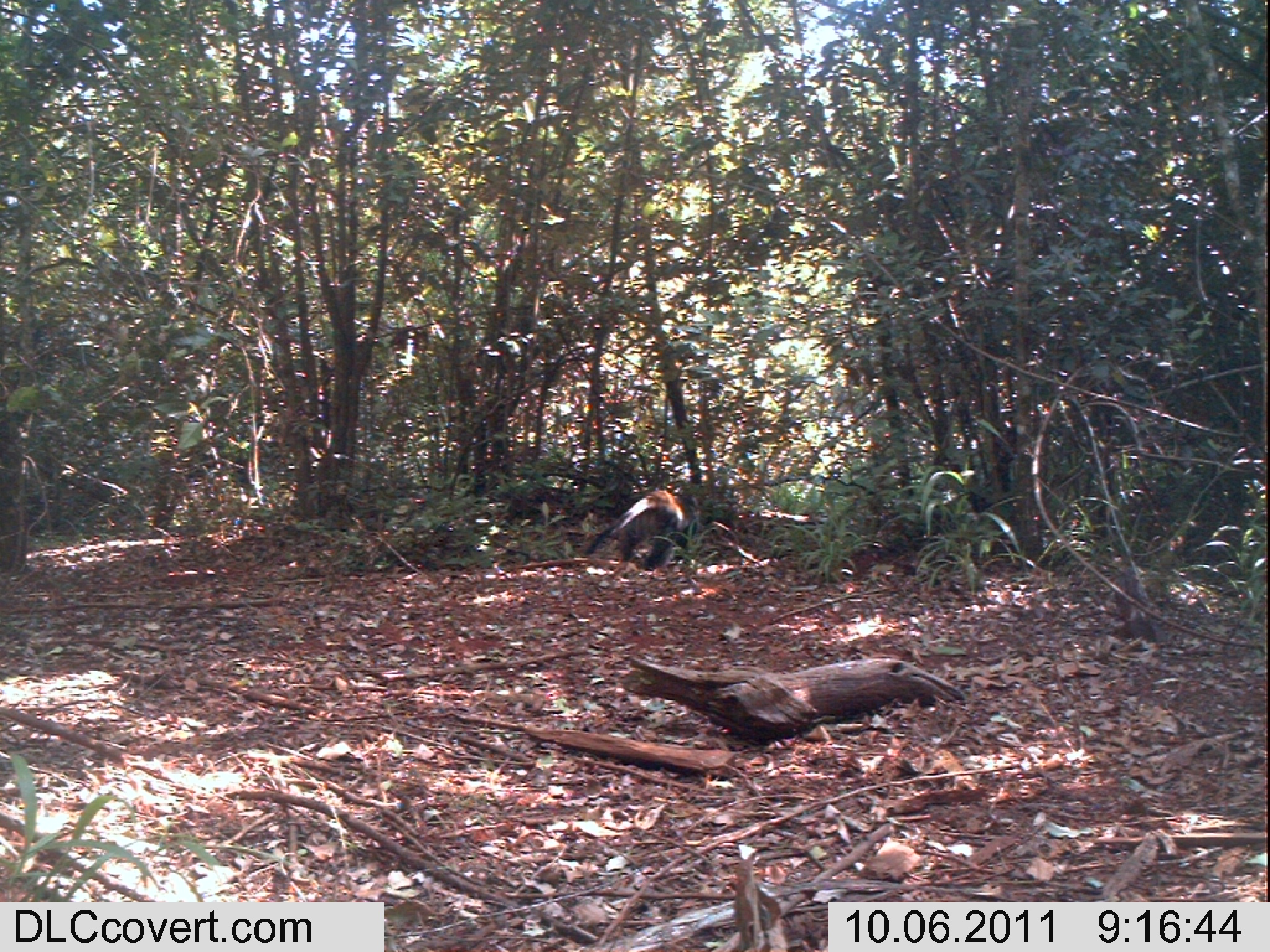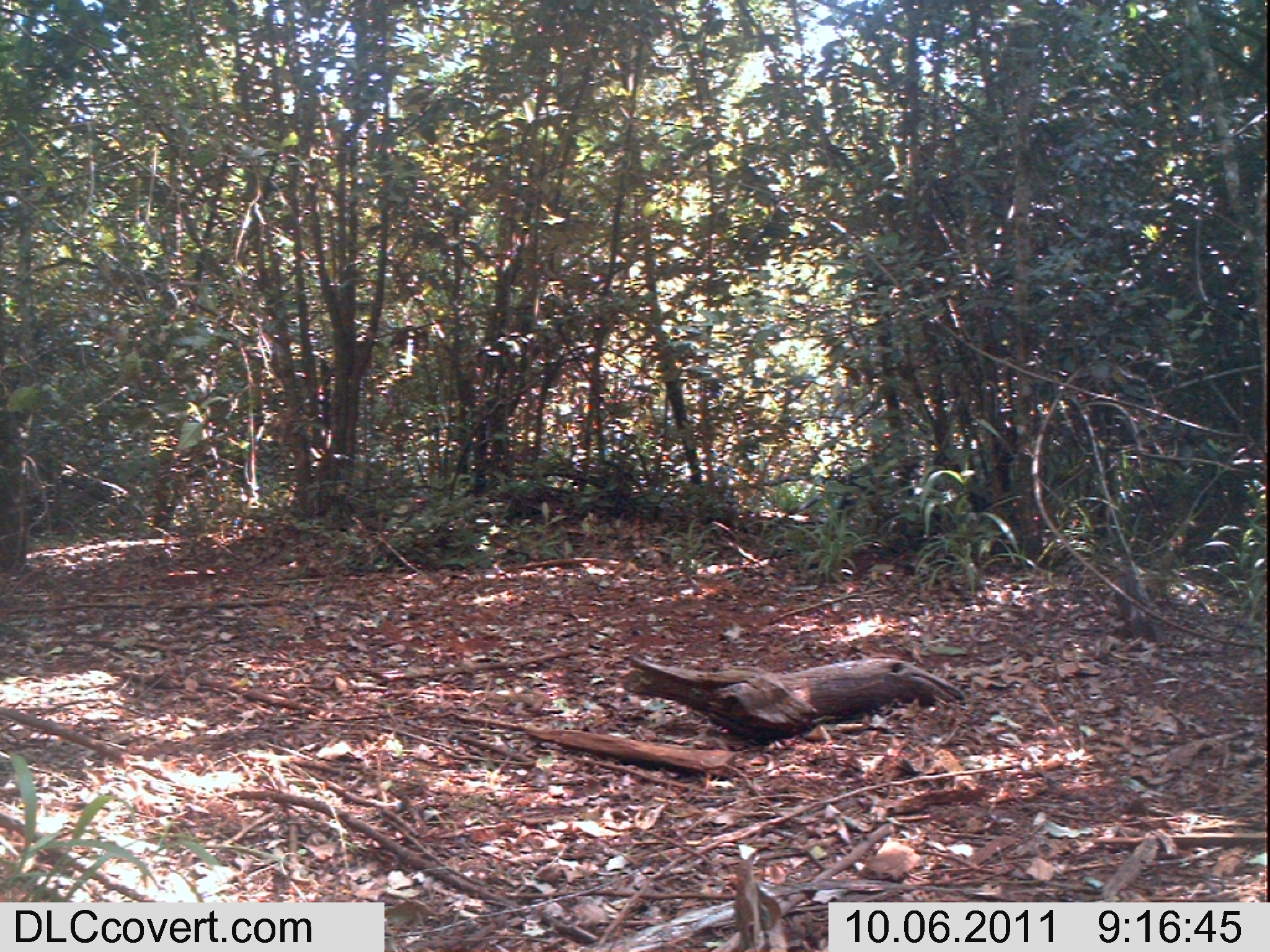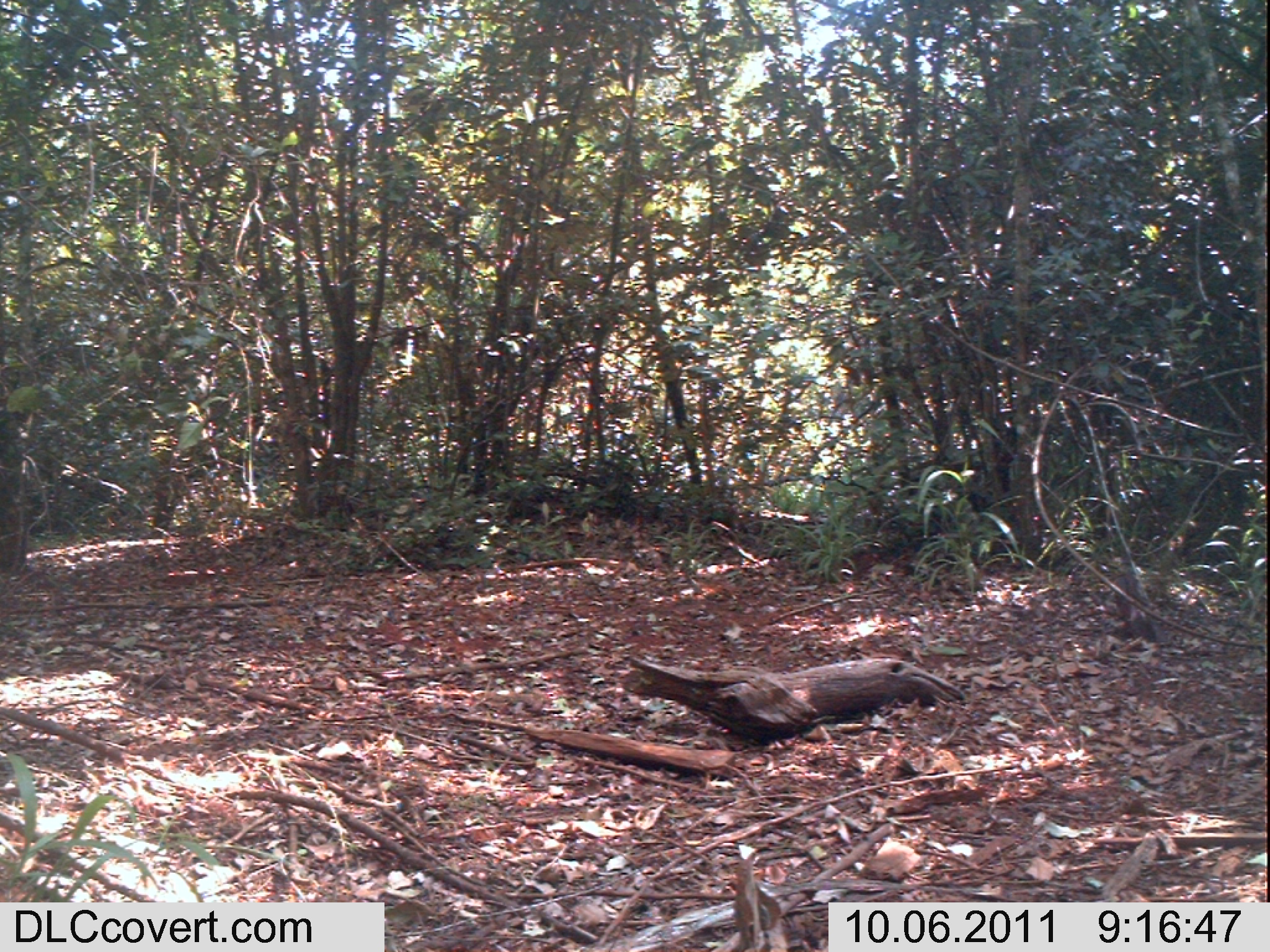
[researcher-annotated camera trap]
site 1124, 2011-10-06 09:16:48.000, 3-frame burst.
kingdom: Animalia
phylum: Chordata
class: Mammalia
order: Artiodactyla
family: Bovidae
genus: Capra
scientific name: Capra aegagrus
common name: wild goat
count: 1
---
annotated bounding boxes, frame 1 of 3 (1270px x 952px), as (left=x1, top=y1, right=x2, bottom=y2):
capra aegagrus: (left=583, top=490, right=684, bottom=579)